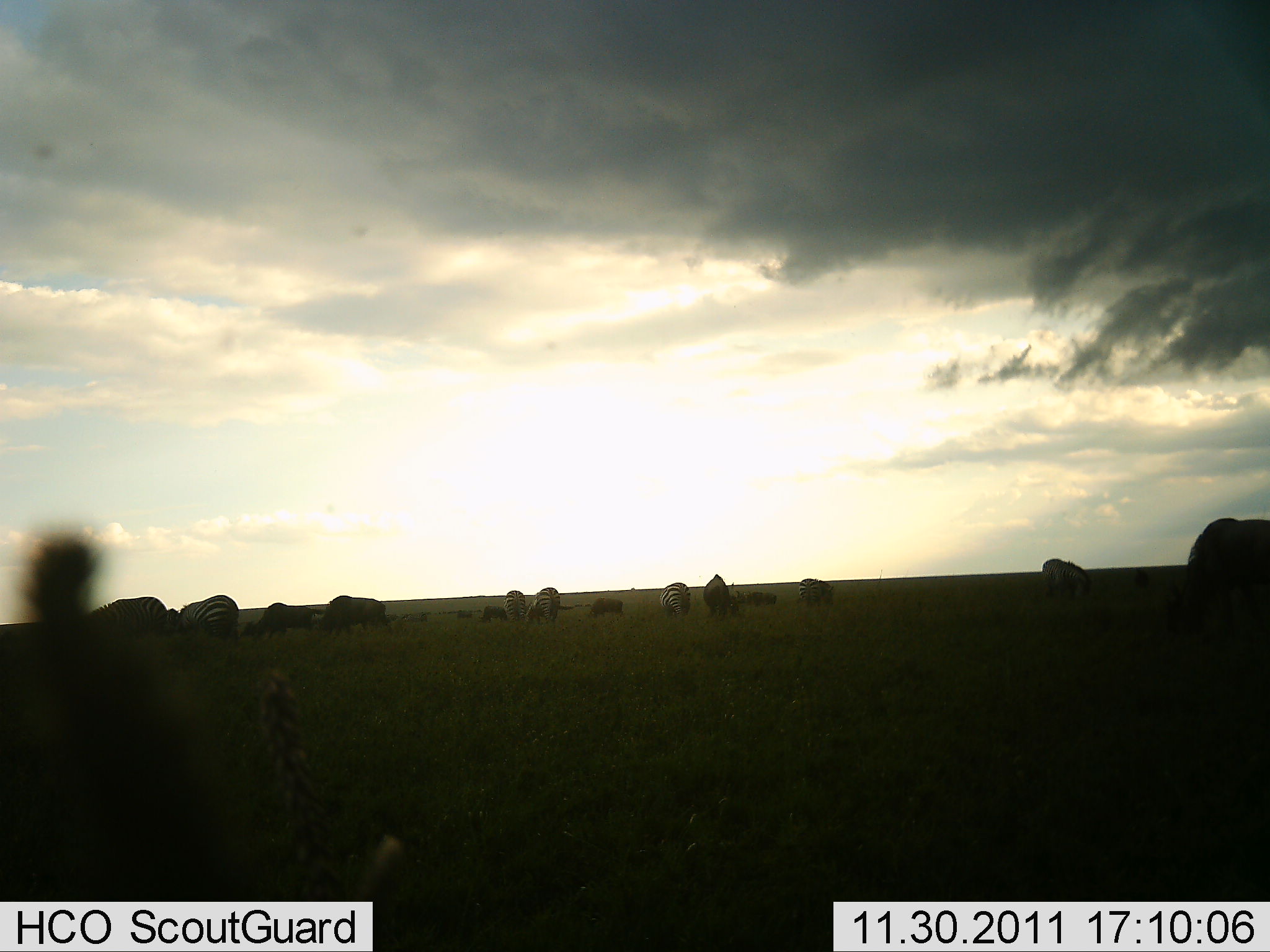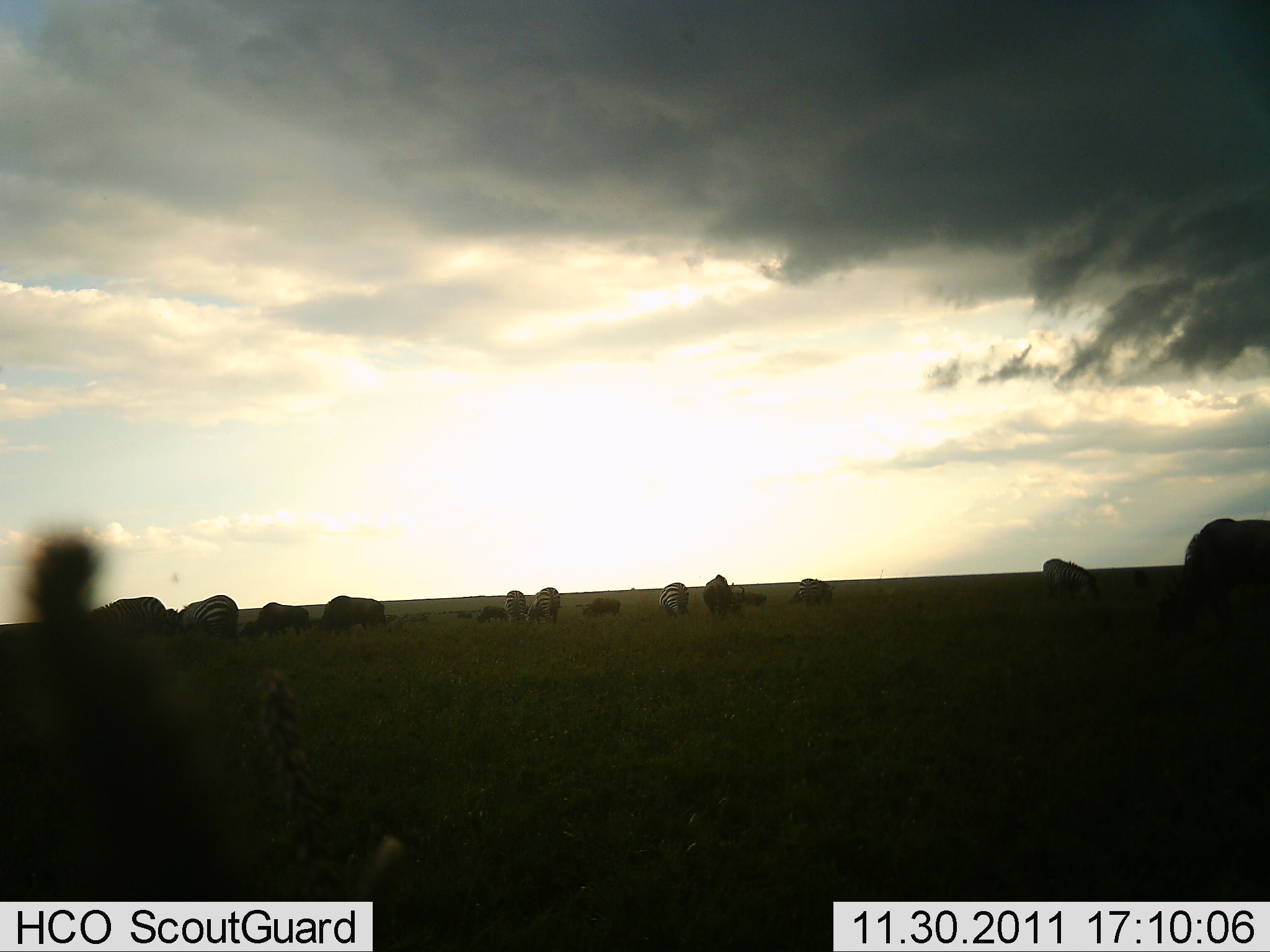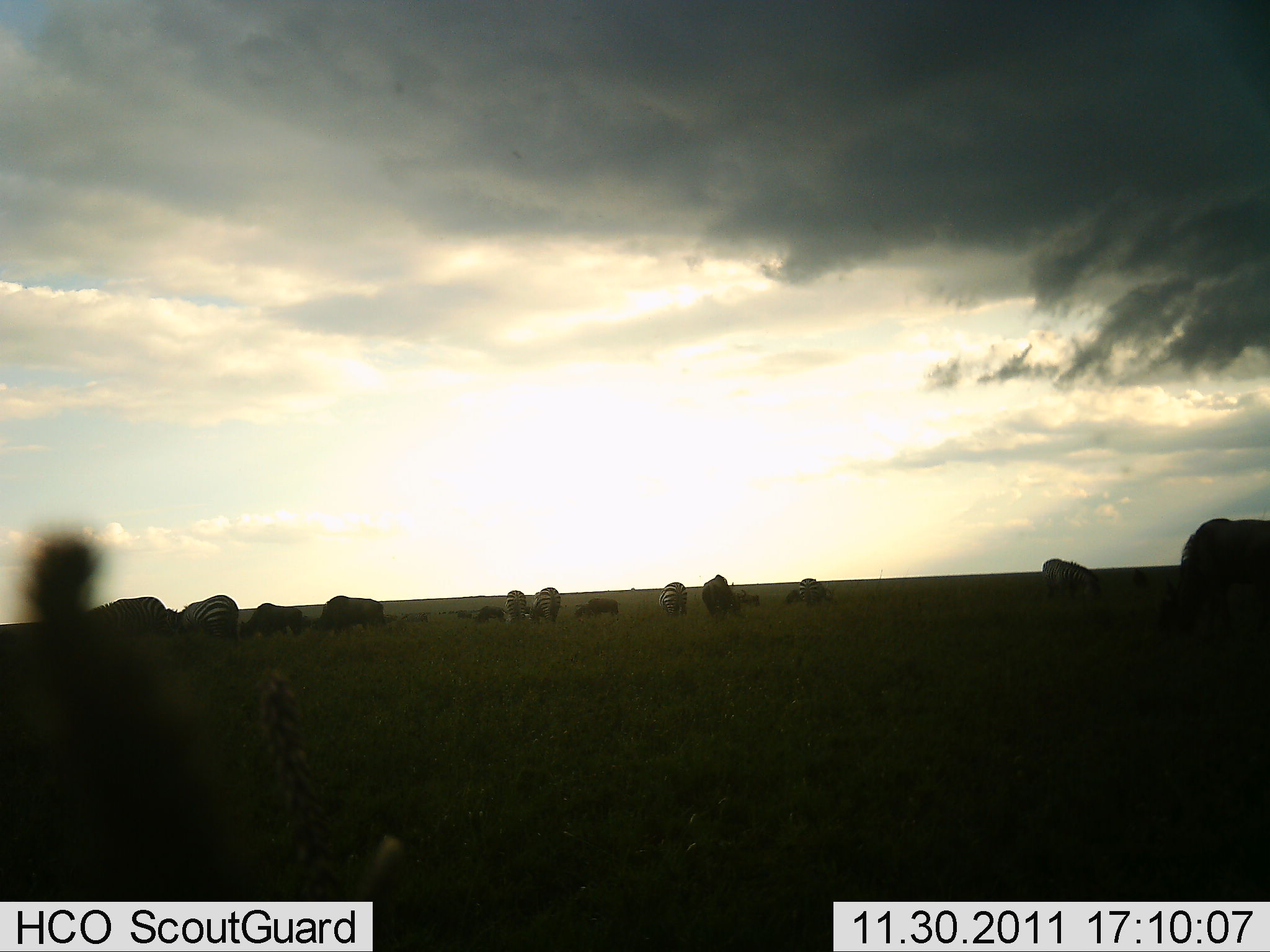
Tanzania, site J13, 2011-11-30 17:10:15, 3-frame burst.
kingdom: Animalia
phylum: Chordata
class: Mammalia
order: Artiodactyla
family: Bovidae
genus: Connochaetes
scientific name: Connochaetes taurinus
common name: blue wildebeest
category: wildebeest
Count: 8.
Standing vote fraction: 36%.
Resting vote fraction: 0%.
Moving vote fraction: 18%.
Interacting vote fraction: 0%.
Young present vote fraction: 0%.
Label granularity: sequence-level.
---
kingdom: Animalia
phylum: Chordata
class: Mammalia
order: Perissodactyla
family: Equidae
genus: Equus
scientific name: Equus quagga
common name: plains zebra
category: zebra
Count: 6.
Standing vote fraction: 36%.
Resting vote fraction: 9%.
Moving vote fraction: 9%.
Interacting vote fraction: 0%.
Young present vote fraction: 0%.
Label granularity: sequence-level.